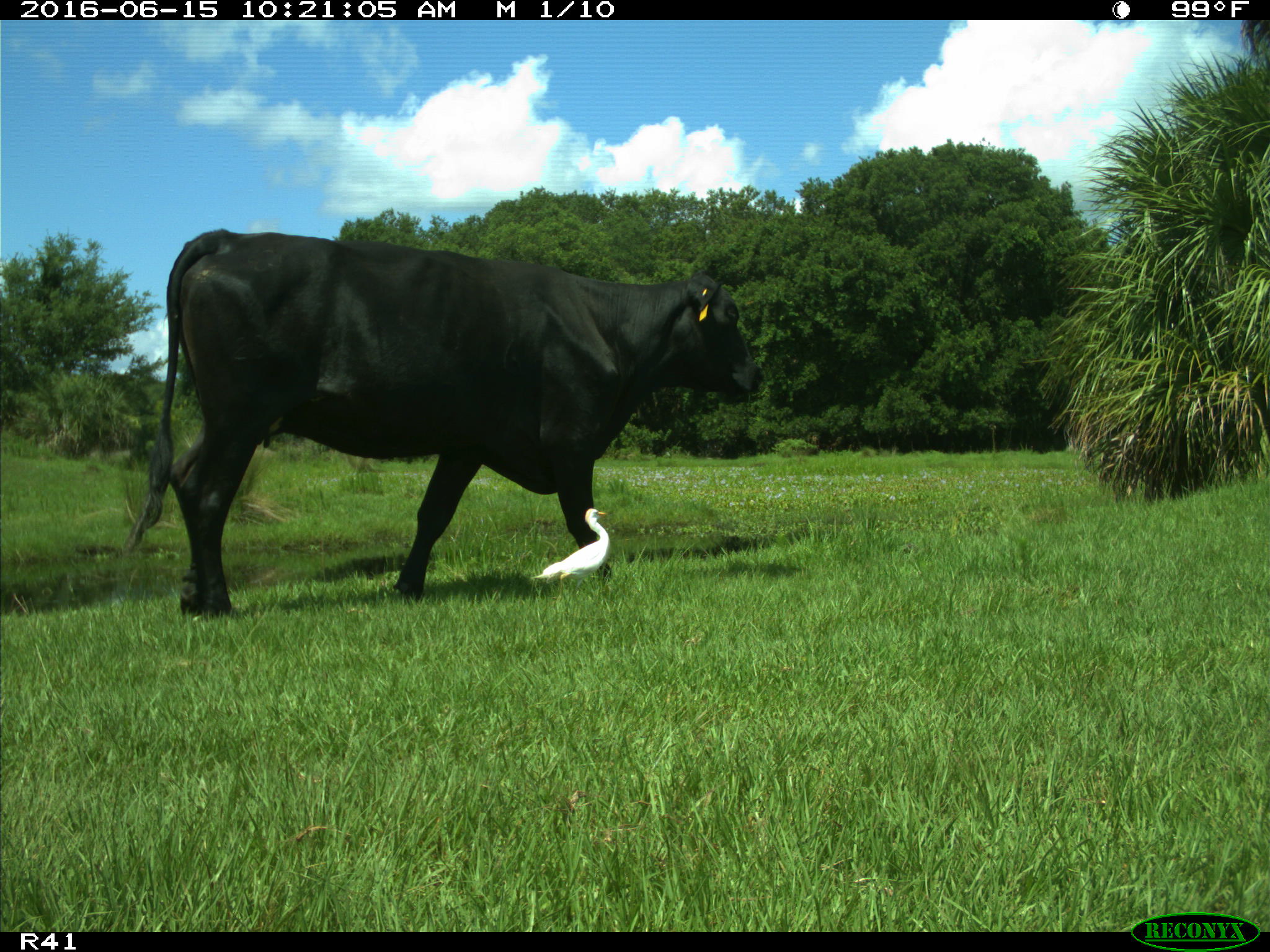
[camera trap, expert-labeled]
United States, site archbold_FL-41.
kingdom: Animalia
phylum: Chordata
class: Mammalia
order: Artiodactyla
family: Bovidae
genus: Bos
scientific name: Bos taurus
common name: domestic cow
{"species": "Bos taurus (domestic cow)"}